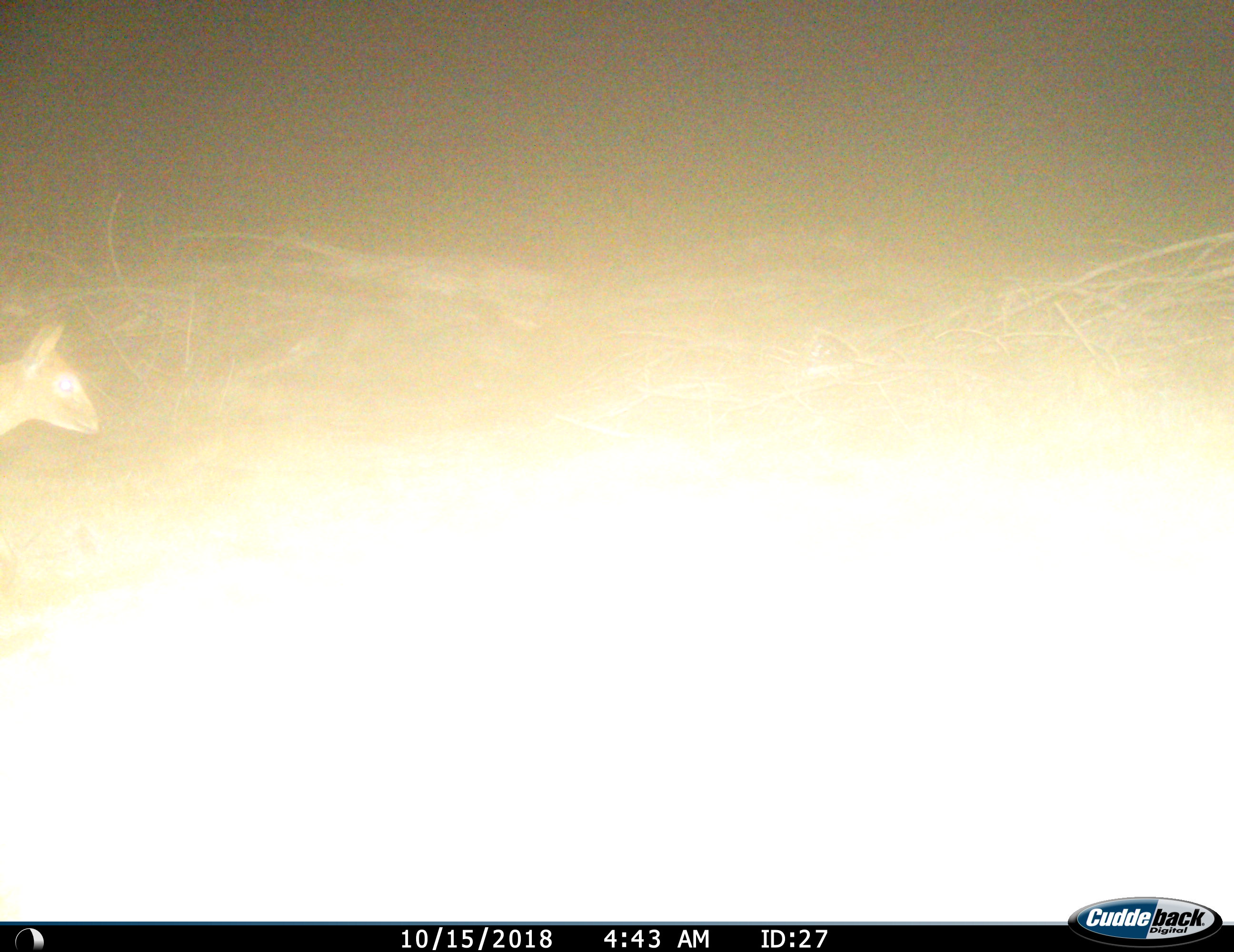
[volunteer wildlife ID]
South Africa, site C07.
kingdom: Animalia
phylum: Chordata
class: Mammalia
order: Artiodactyla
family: Bovidae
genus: Sylvicapra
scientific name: Sylvicapra grimmia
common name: common grey duiker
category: duikercommongrey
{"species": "duikercommongrey (common grey duiker) (Sylvicapra grimmia)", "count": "1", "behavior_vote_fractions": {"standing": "40%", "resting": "0%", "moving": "60%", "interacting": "0%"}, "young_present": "0%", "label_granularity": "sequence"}